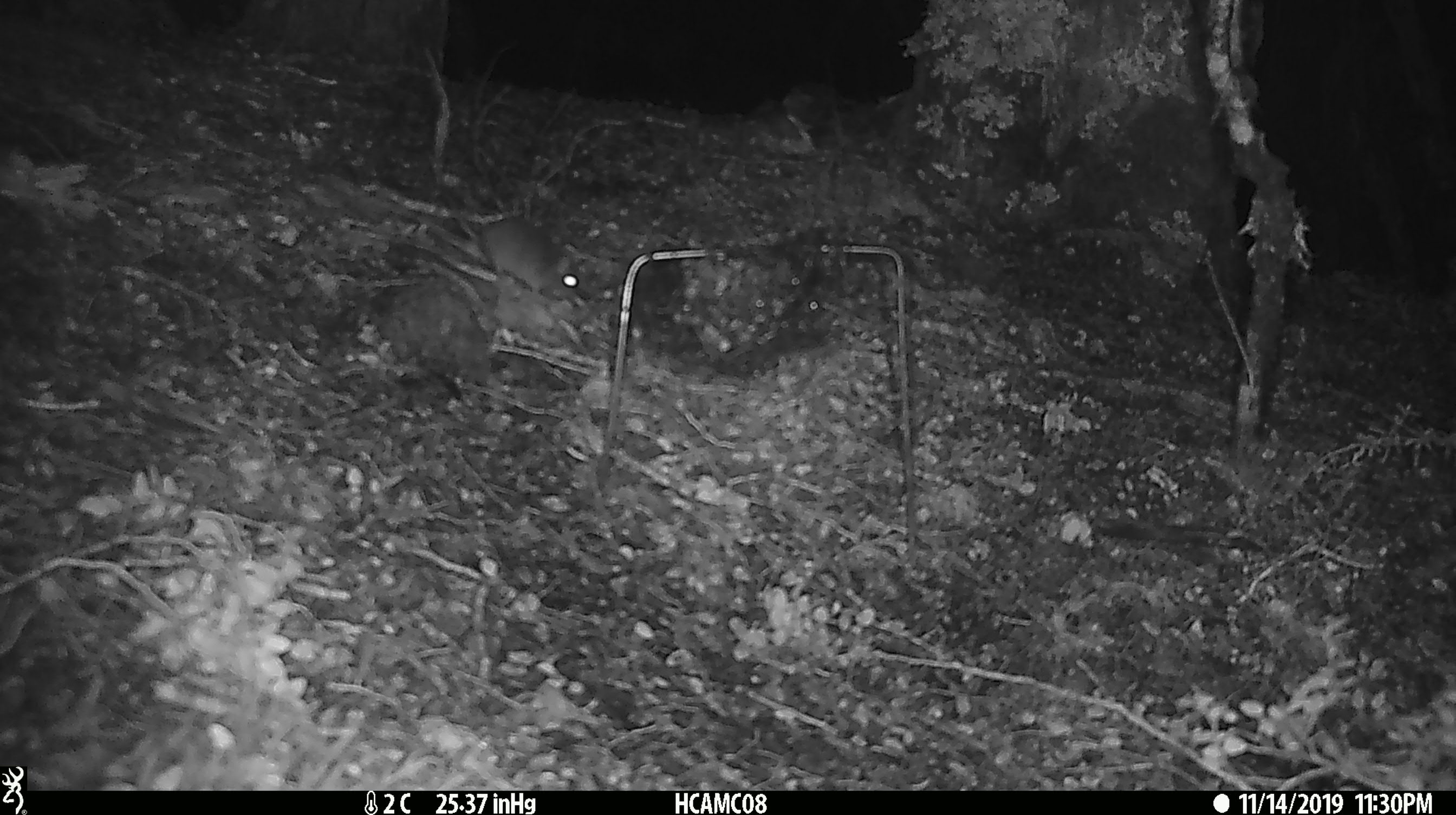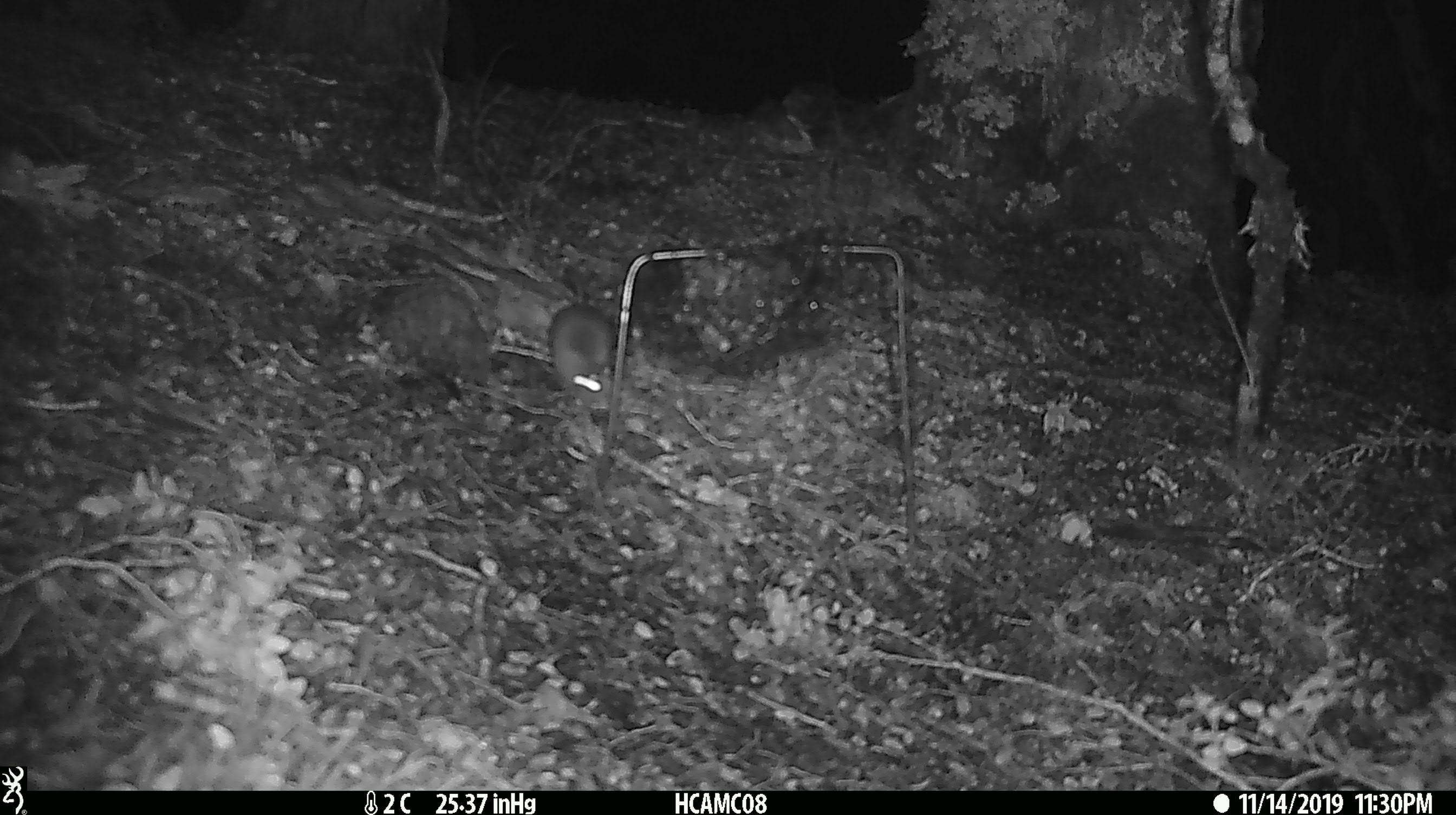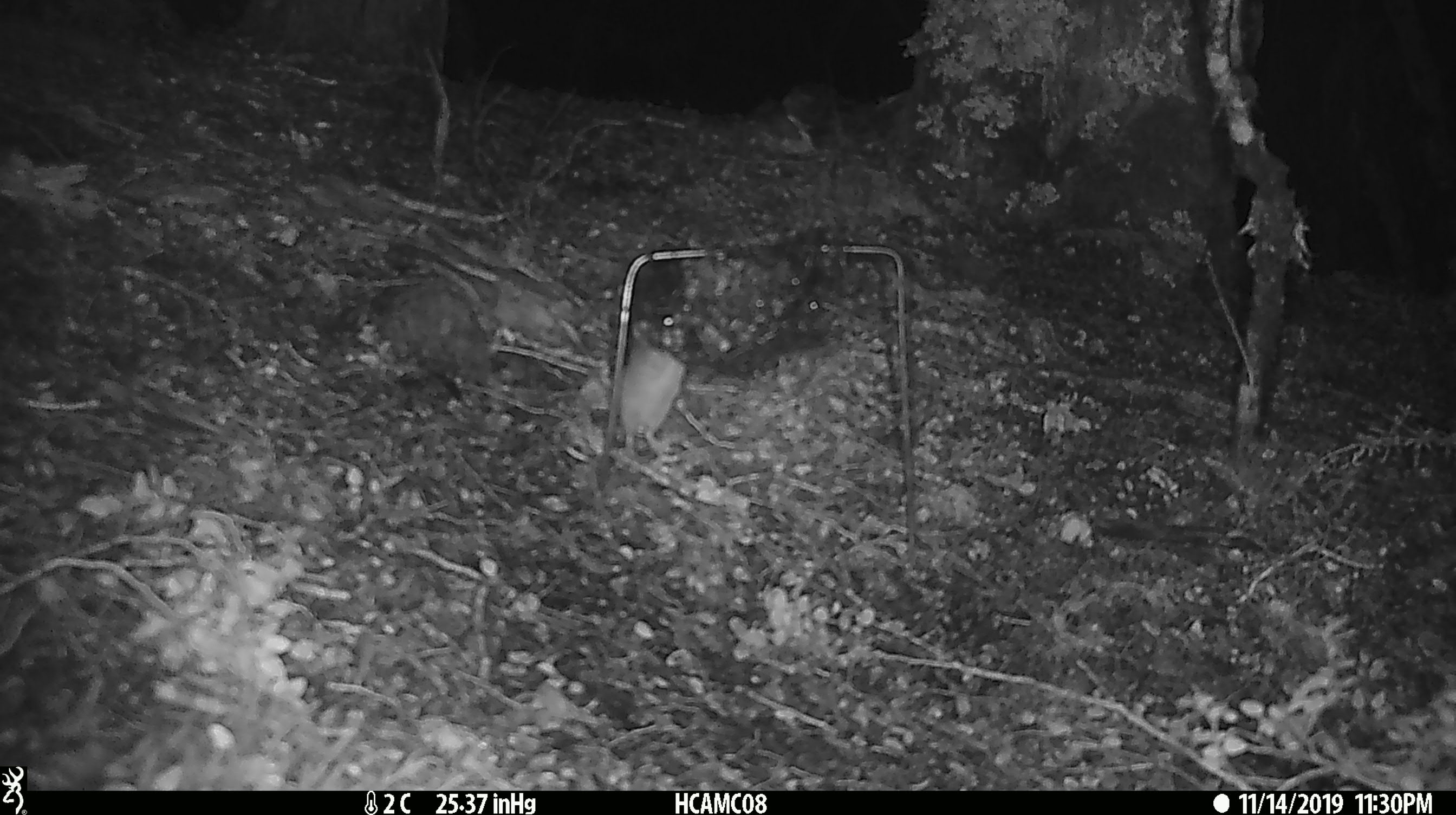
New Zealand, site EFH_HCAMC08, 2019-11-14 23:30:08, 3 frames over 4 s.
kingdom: Animalia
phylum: Chordata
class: Mammalia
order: Rodentia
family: Muridae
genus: Mus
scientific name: Mus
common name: mouse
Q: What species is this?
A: Mouse (Mus).